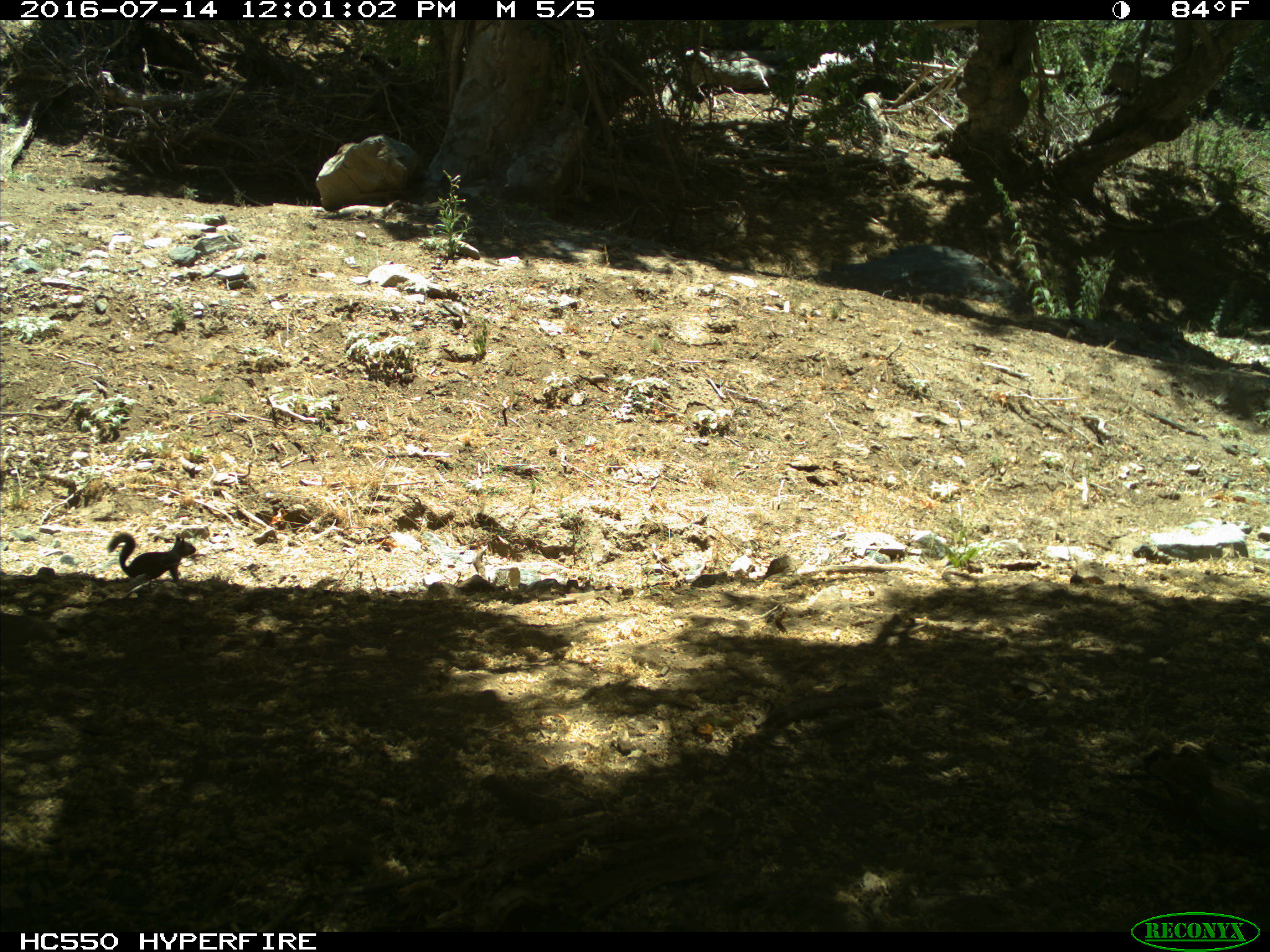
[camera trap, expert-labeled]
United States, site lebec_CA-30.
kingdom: Animalia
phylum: Chordata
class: Mammalia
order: Rodentia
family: Sciuridae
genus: Otospermophilus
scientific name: Otospermophilus beecheyi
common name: california ground squirrel